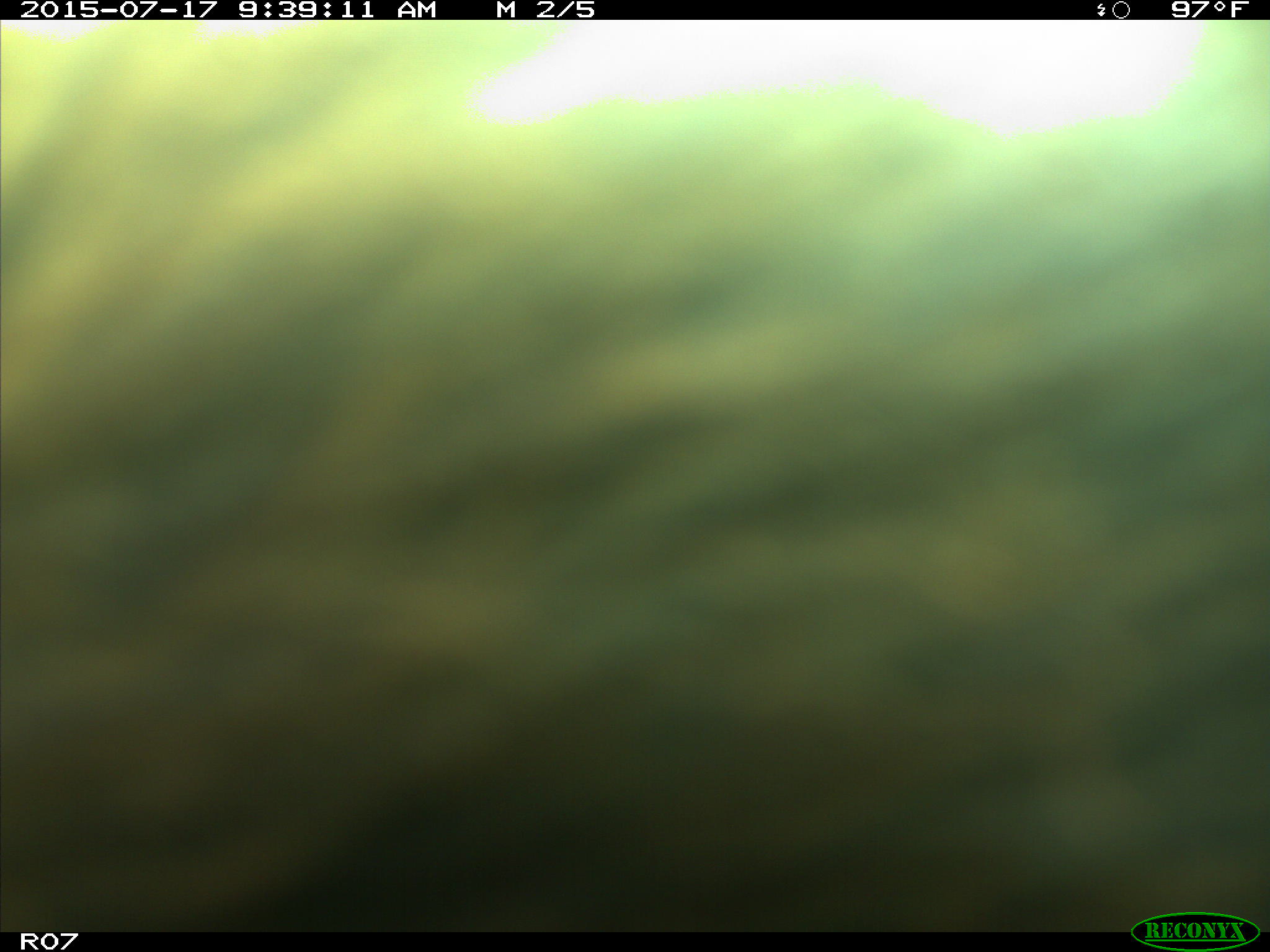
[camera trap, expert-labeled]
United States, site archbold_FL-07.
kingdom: Animalia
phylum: Chordata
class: Mammalia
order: Artiodactyla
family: Bovidae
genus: Bos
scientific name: Bos taurus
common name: domestic cow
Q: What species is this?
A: Bos taurus (domestic cow).